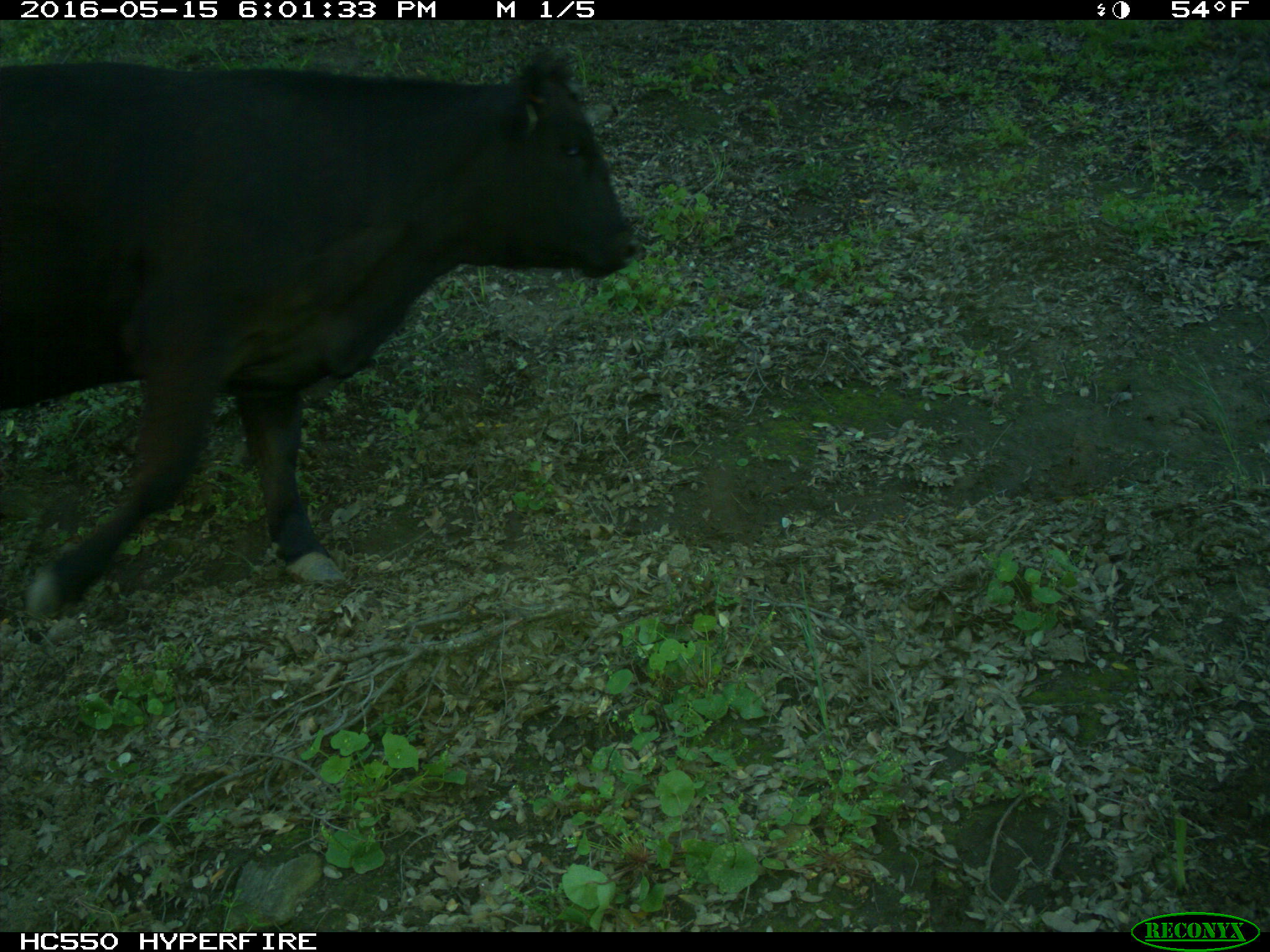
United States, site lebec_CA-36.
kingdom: Animalia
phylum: Chordata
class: Mammalia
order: Artiodactyla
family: Bovidae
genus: Bos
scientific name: Bos taurus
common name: domestic cow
Bos taurus (domestic cow).